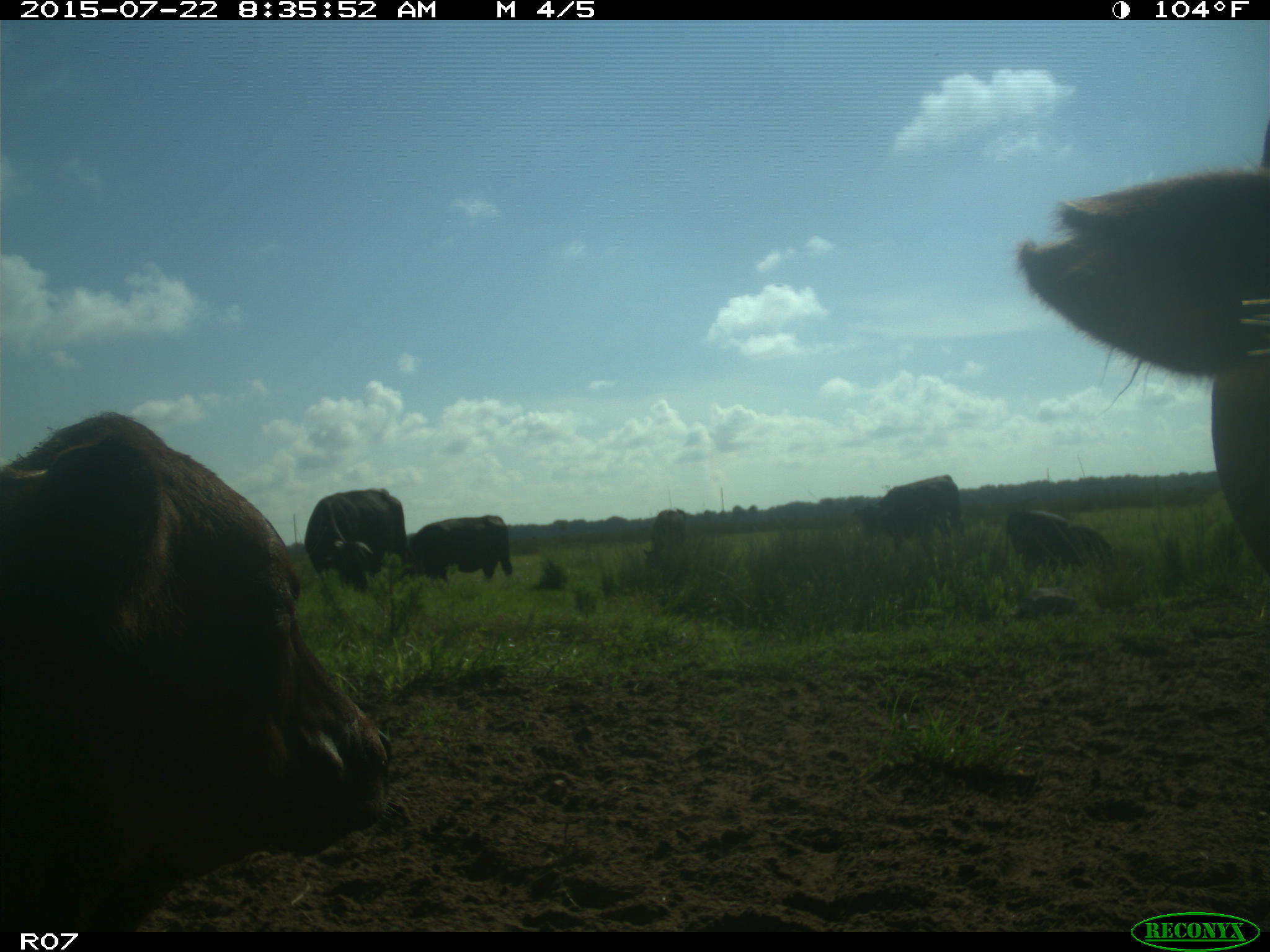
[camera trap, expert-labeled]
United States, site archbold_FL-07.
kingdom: Animalia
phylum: Chordata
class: Mammalia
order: Artiodactyla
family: Suidae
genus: Sus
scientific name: Sus scrofa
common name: wild boar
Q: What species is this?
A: Sus scrofa (wild boar).